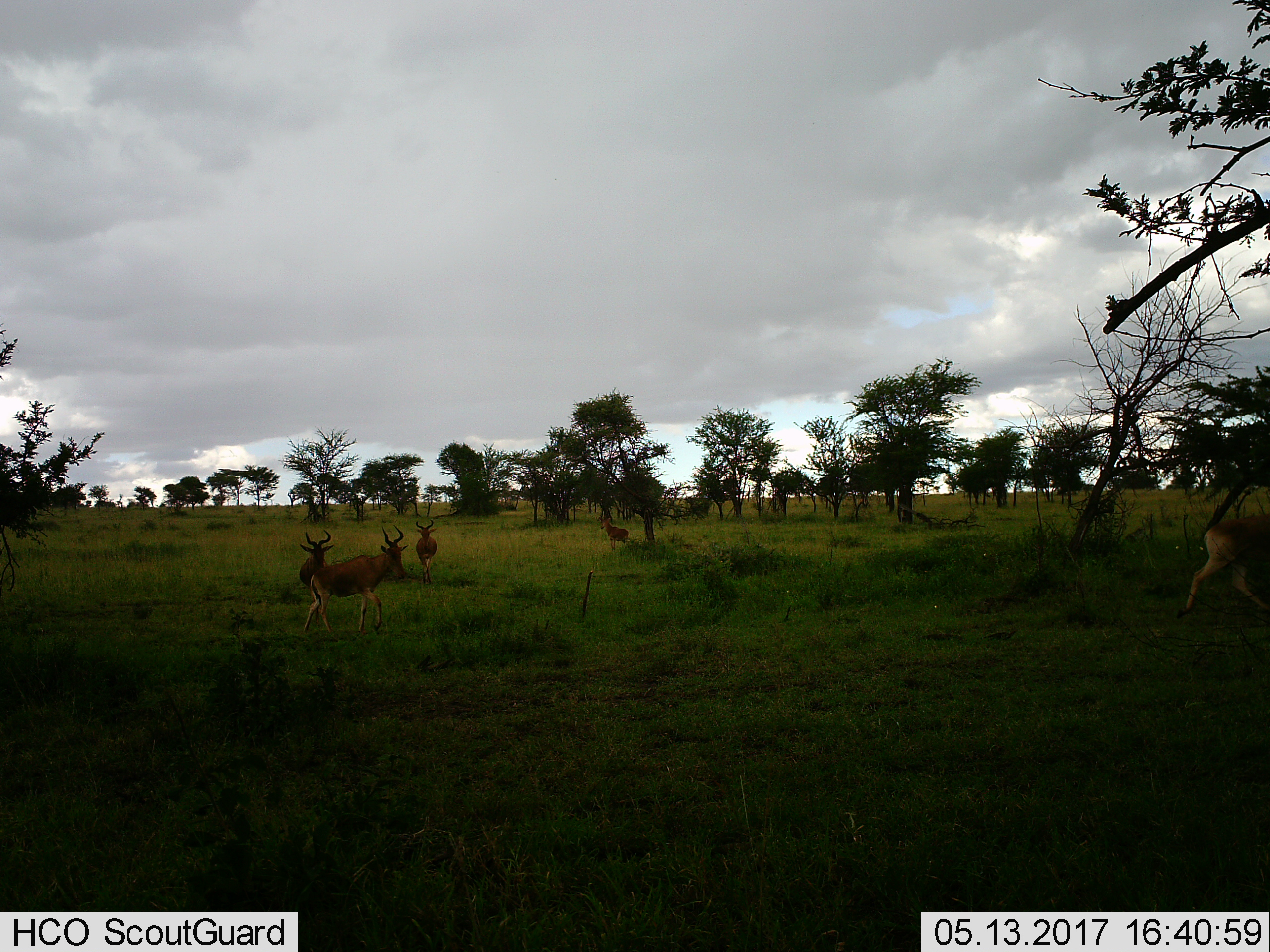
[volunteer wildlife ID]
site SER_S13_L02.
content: unidentified animal